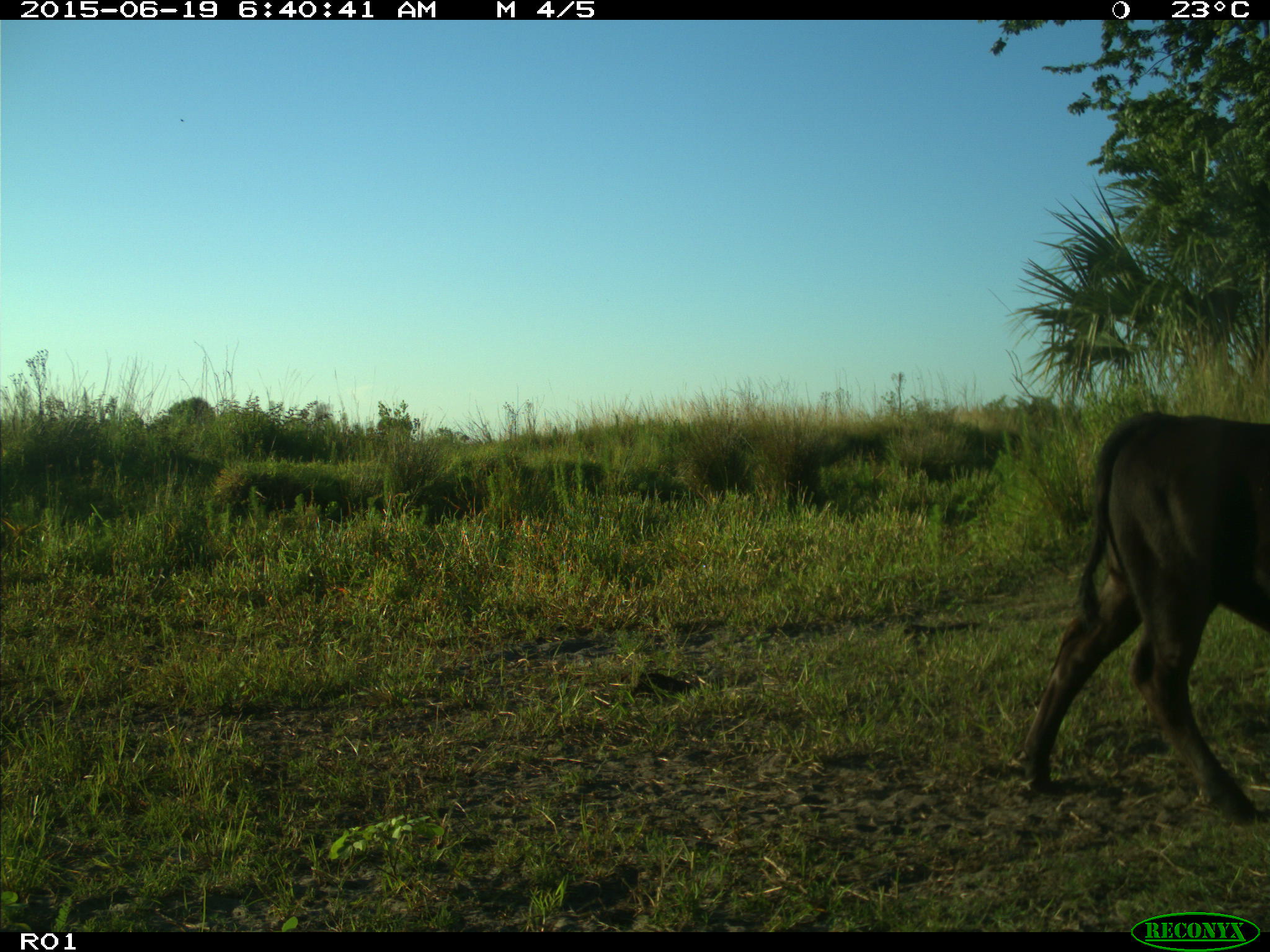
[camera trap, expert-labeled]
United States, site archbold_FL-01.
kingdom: Animalia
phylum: Chordata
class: Mammalia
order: Artiodactyla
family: Bovidae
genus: Bos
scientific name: Bos taurus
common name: domestic cow